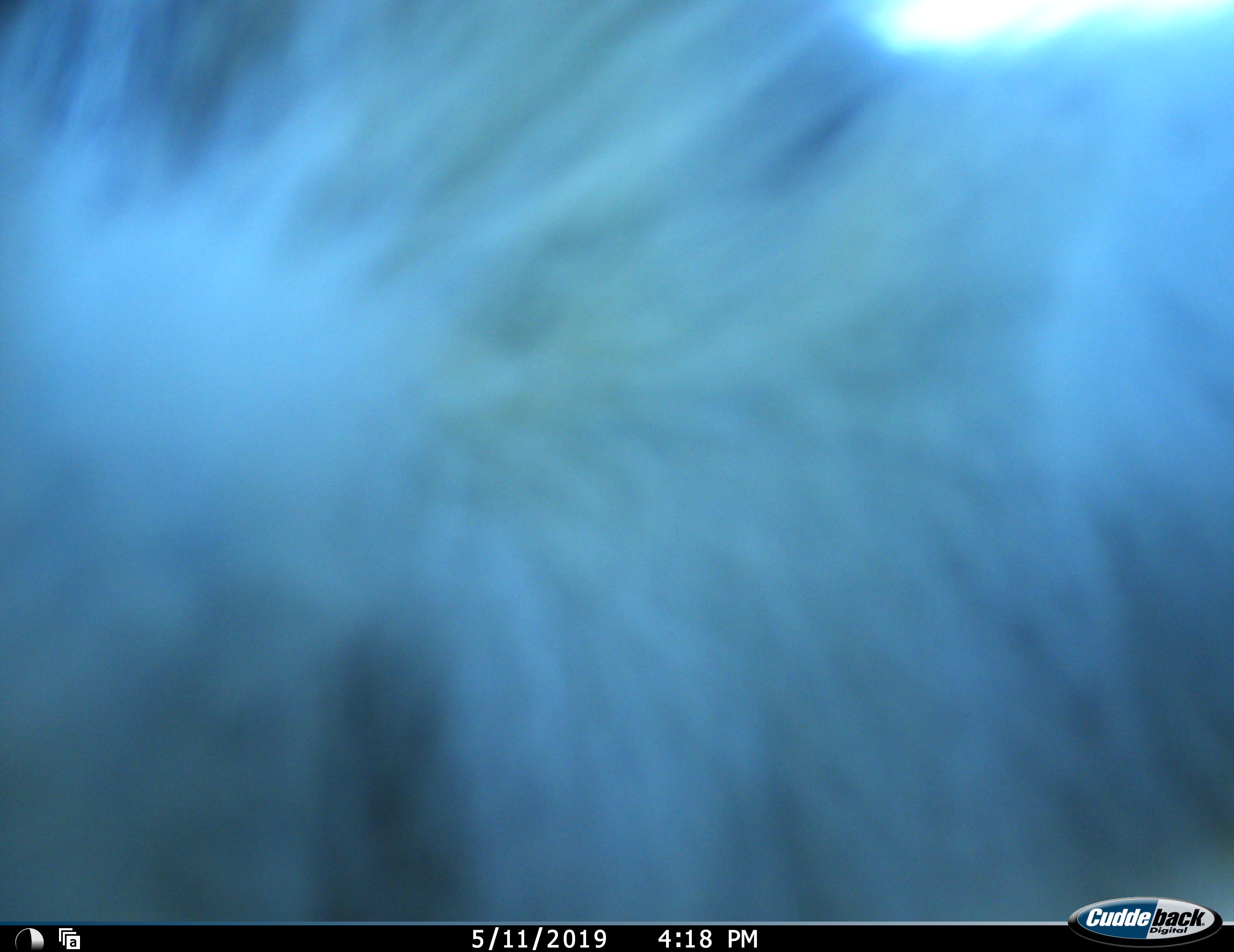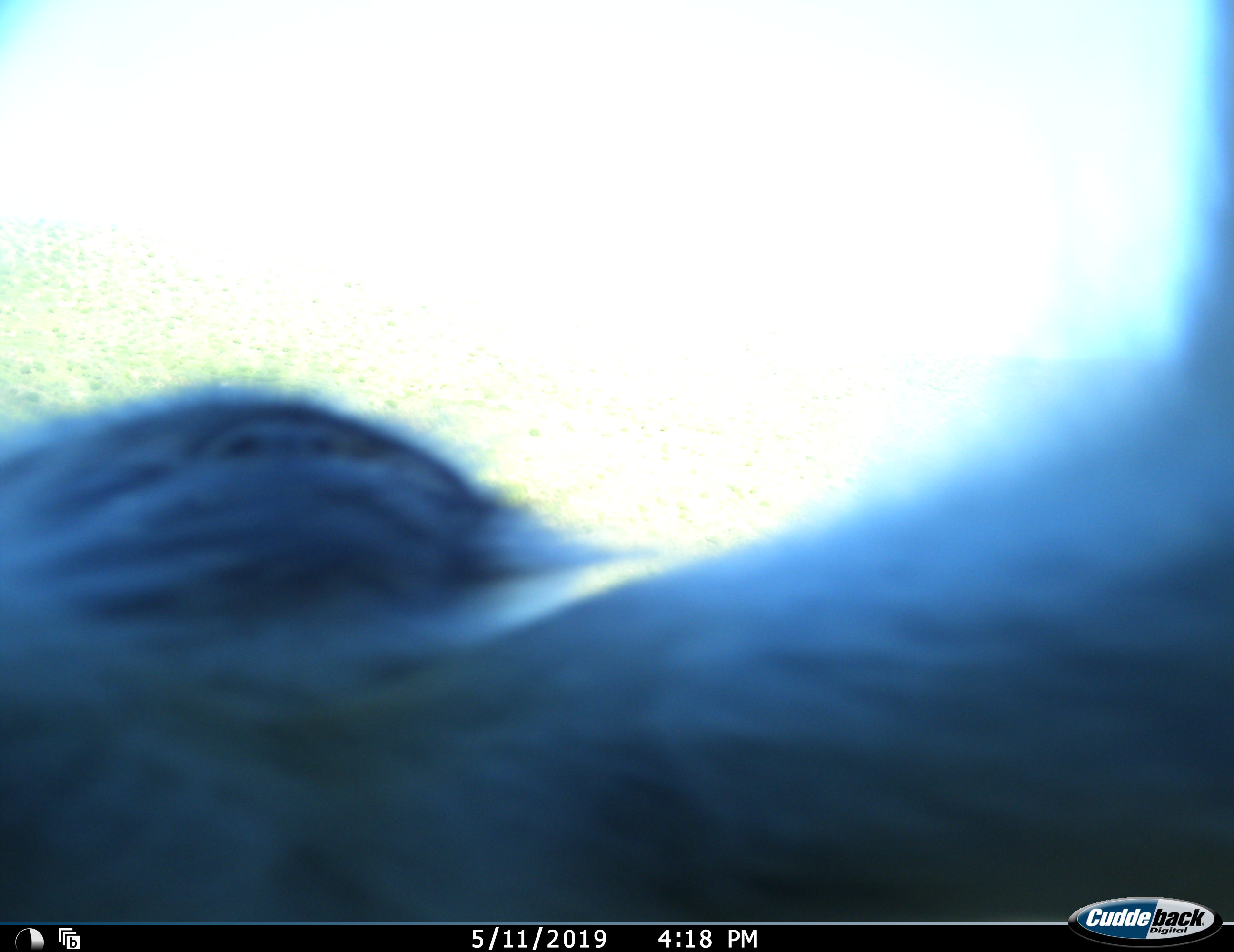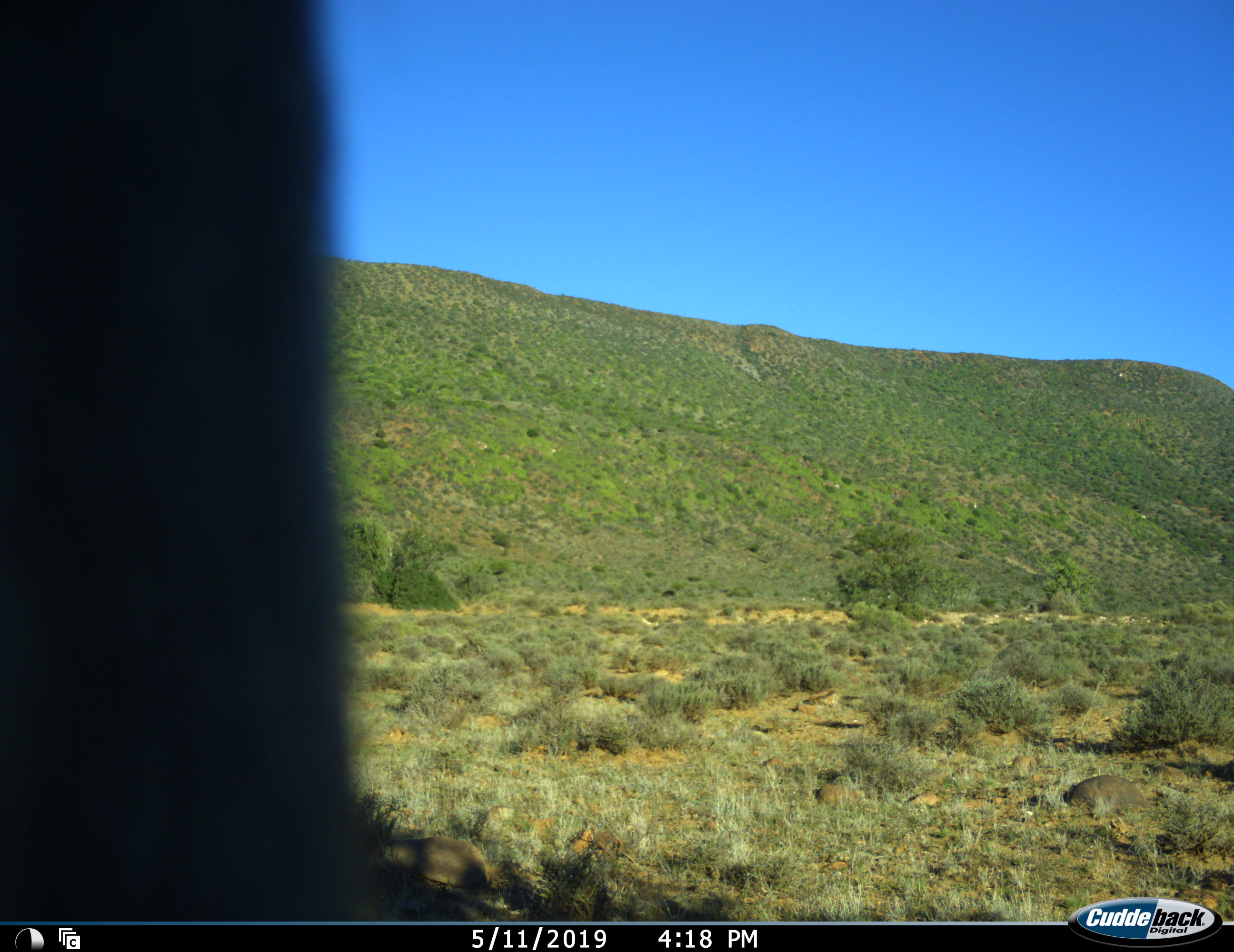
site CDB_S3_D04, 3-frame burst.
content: unidentified animal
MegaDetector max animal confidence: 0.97